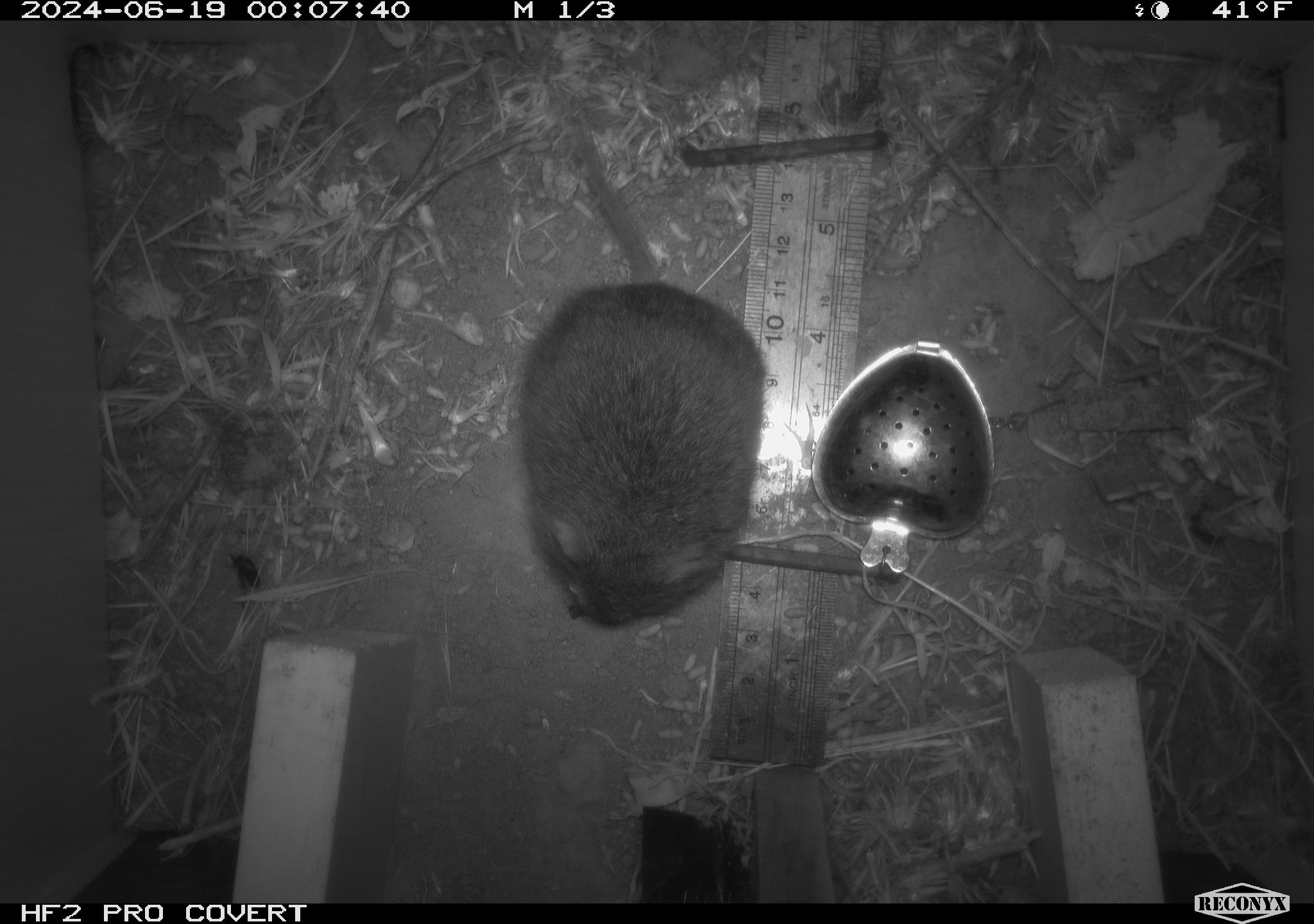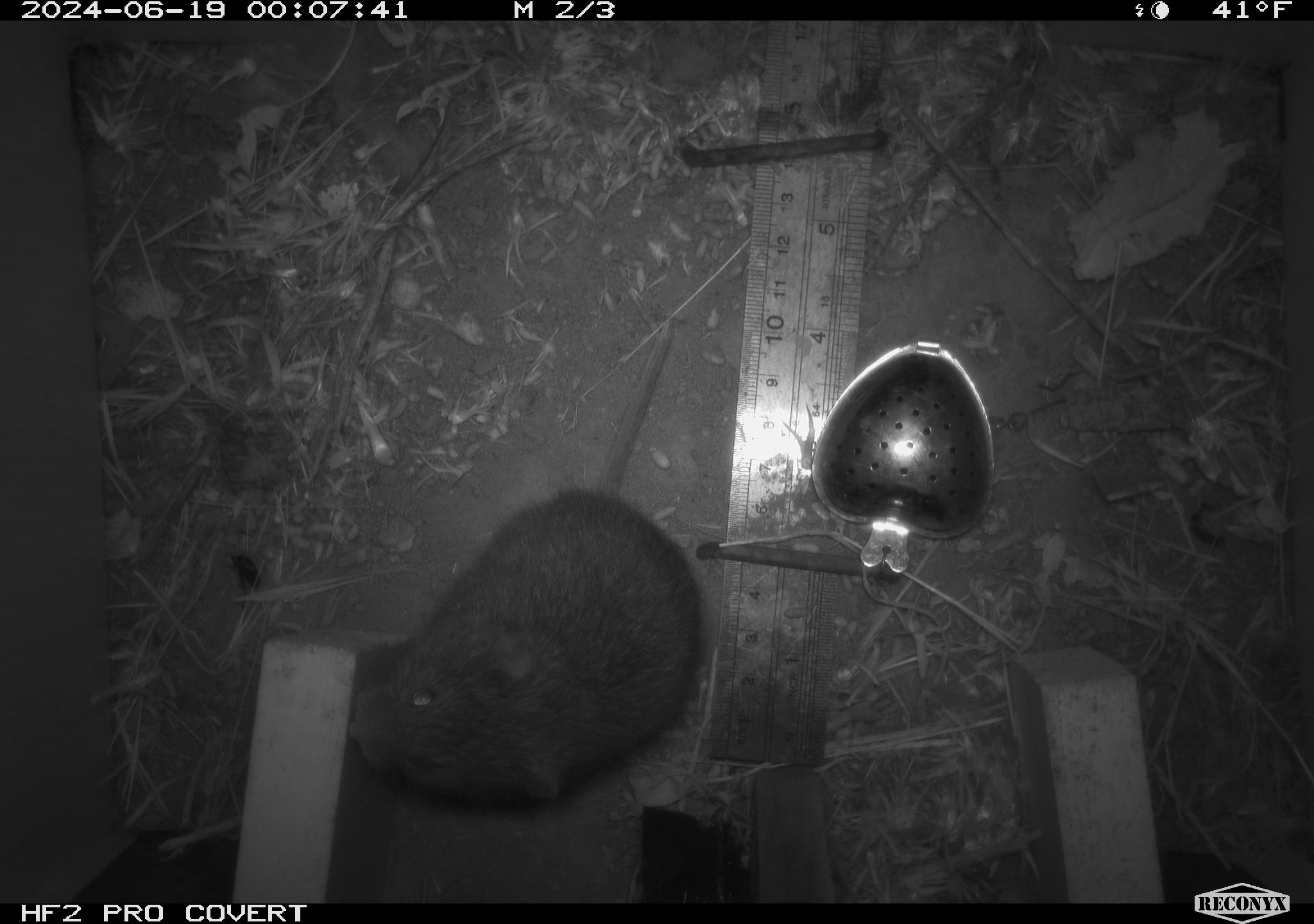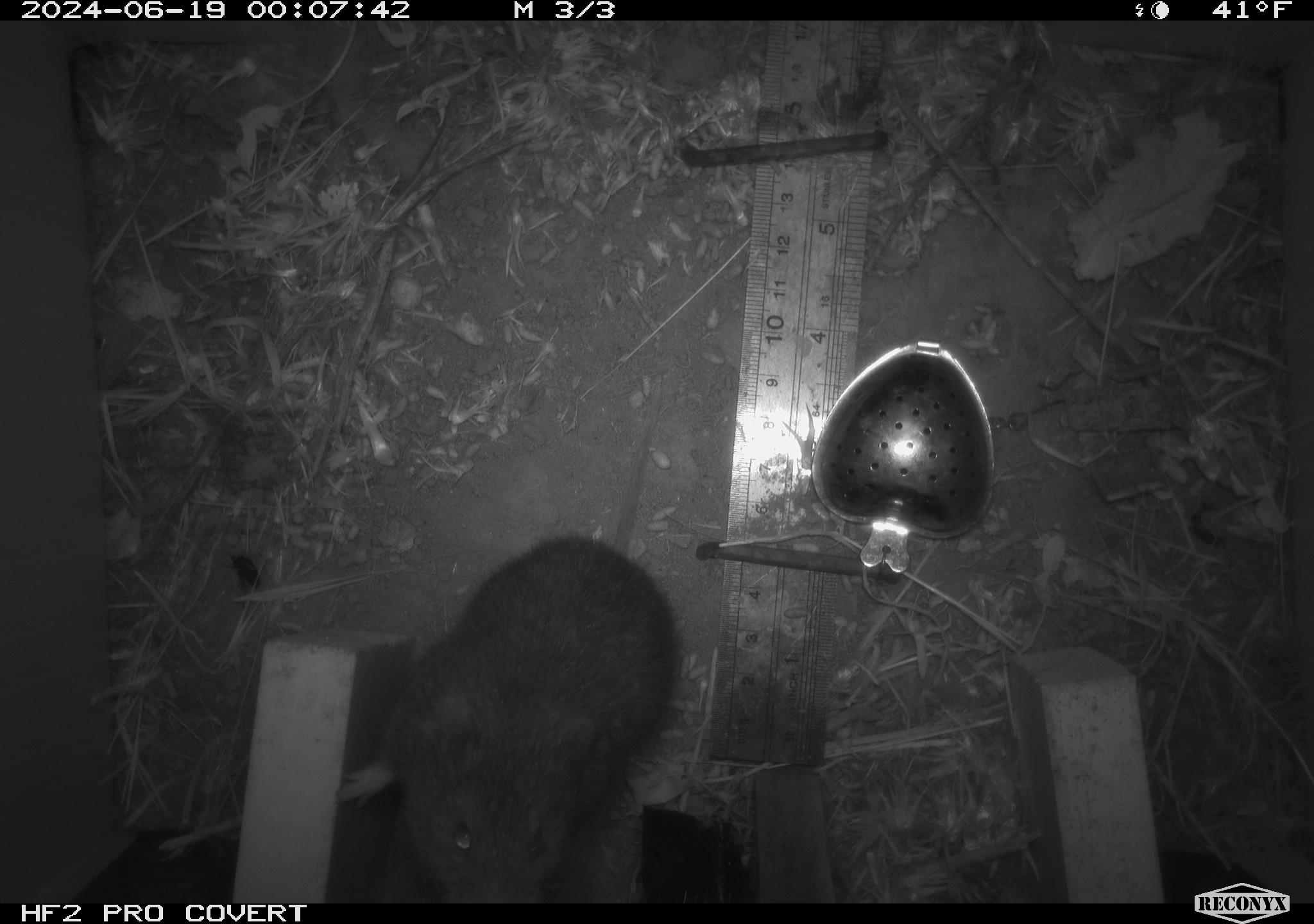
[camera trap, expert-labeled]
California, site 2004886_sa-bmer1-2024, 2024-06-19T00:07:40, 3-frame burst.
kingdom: Animalia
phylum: Chordata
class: Mammalia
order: Rodentia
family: Cricetidae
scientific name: Cricetidae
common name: hamsters, voles, lemmings, and allies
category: cricetidae family